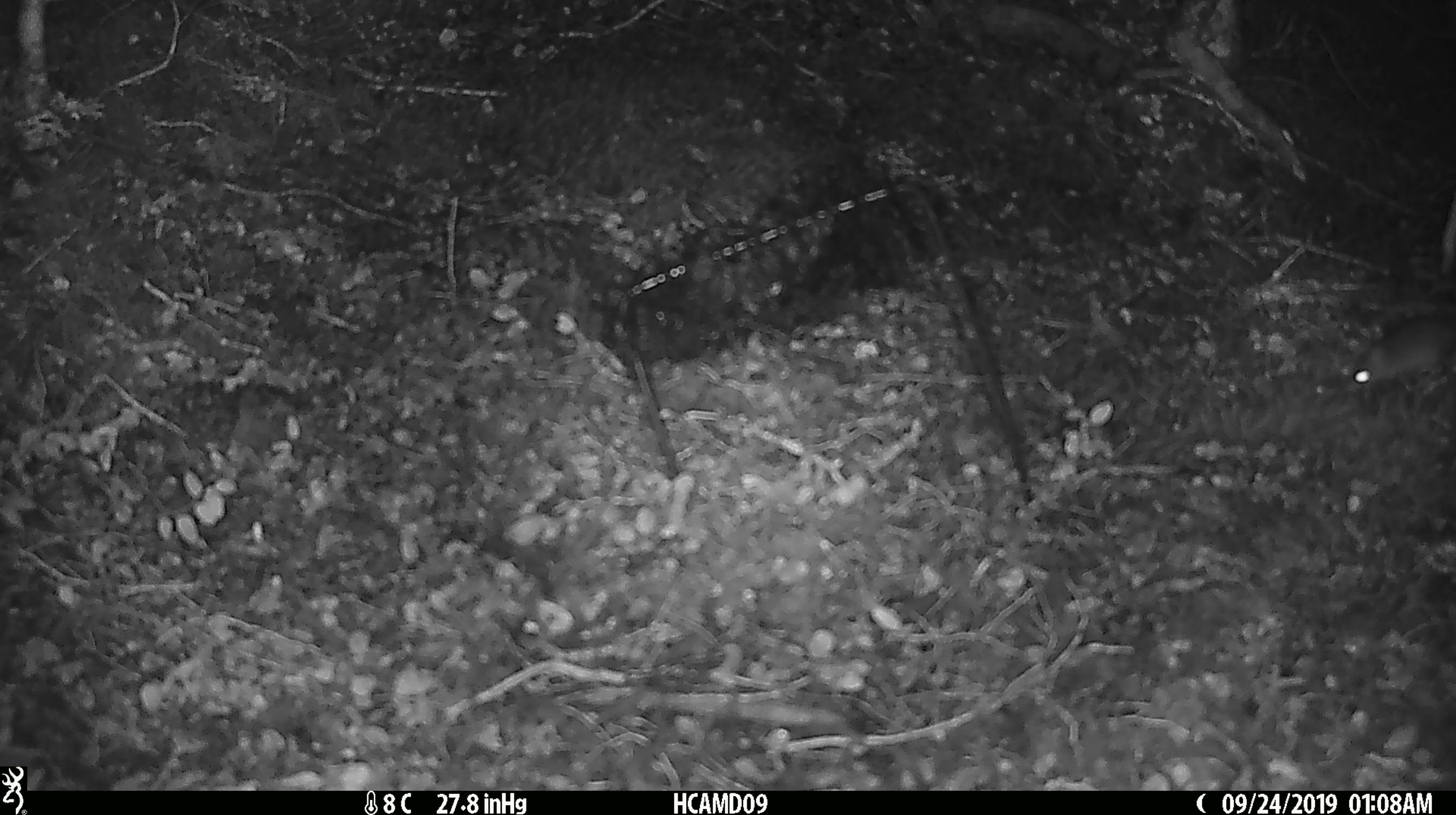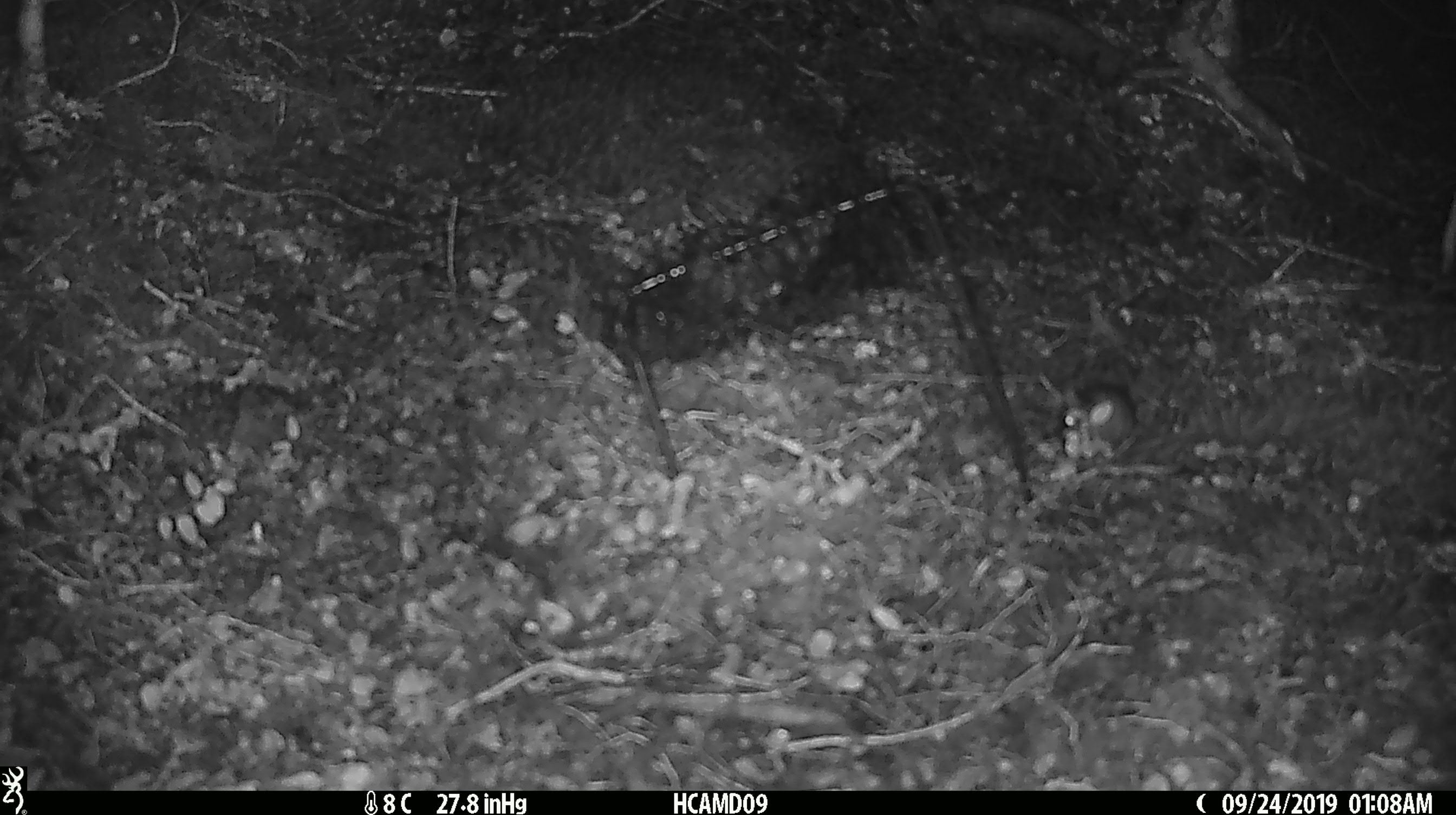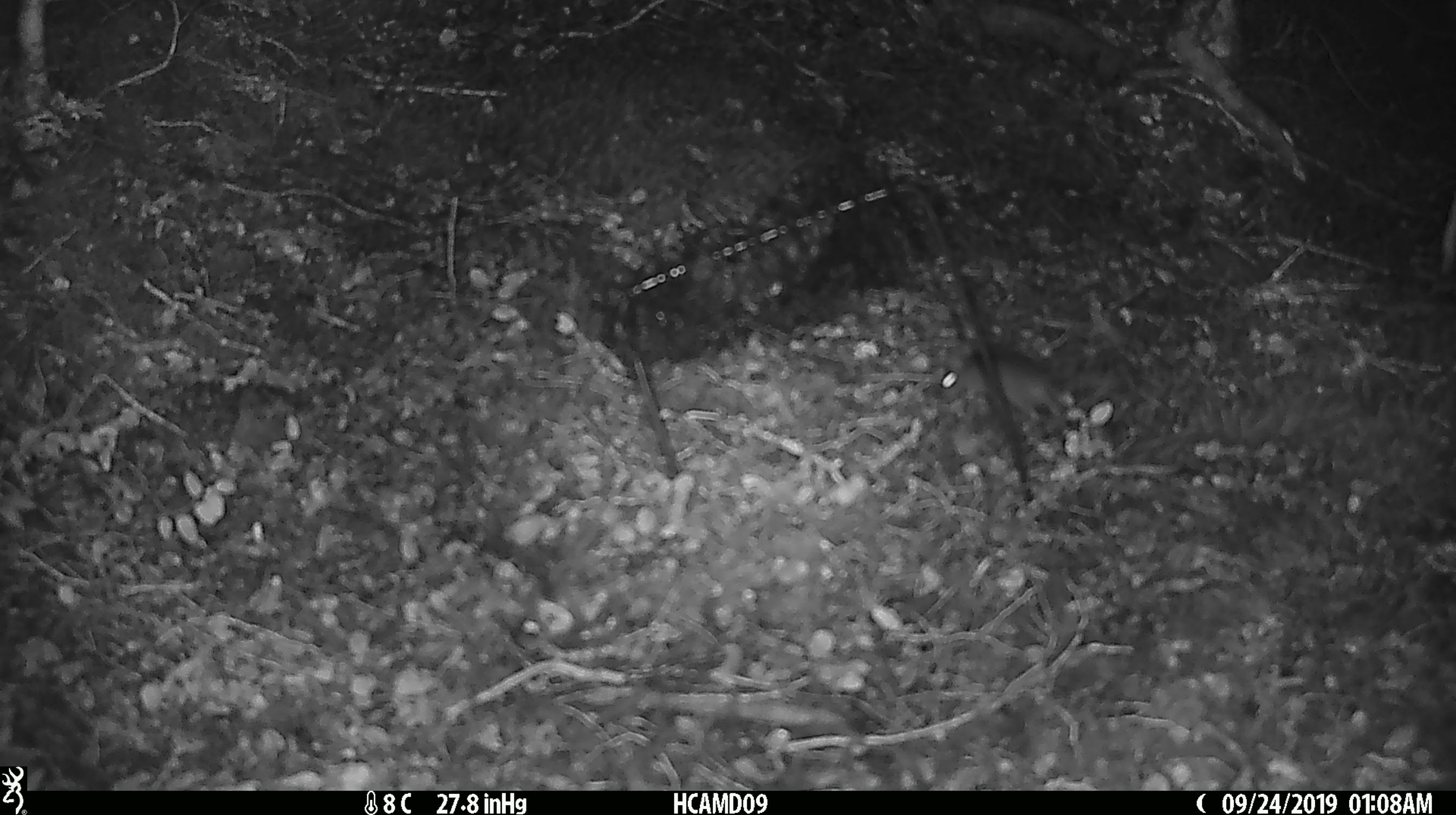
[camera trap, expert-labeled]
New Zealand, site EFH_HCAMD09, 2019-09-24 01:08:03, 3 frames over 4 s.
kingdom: Animalia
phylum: Chordata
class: Mammalia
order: Rodentia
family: Muridae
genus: Mus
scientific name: Mus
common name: mouse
Mouse (Mus).